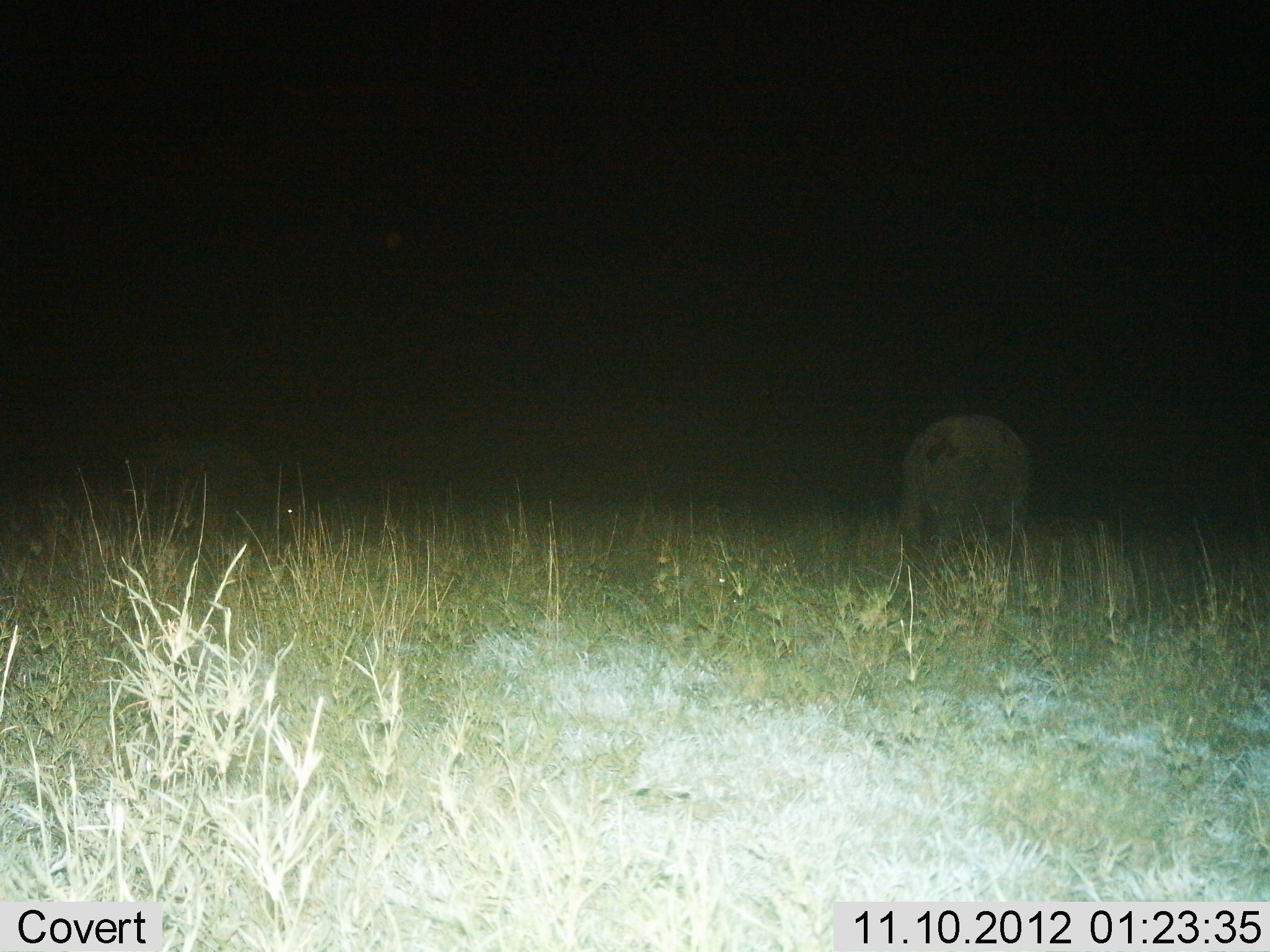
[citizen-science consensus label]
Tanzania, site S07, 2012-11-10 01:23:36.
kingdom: Animalia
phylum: Chordata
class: Mammalia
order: Artiodactyla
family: Bovidae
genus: Syncerus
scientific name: Syncerus caffer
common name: cape buffalo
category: buffalo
Buffalo (cape buffalo) (Syncerus caffer), count 2. Behavior (volunteer vote fractions): standing 50%, resting 0%, moving 12%, interacting 0%. Young present (vote fraction): 0%. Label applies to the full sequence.